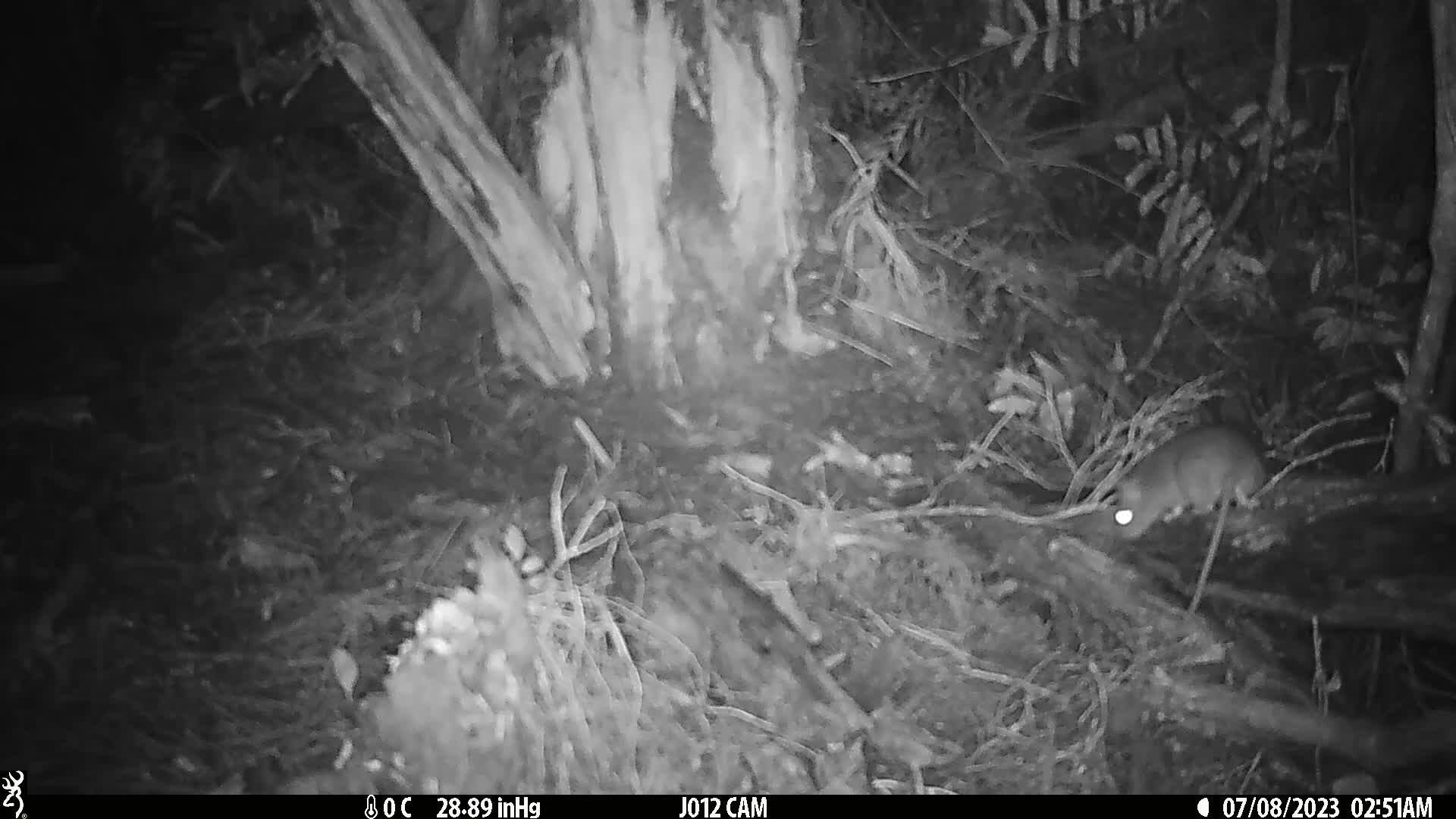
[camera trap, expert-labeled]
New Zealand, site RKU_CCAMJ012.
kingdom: Animalia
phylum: Chordata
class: Mammalia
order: Rodentia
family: Muridae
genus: Rattus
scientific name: Rattus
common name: rat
Rat (Rattus).